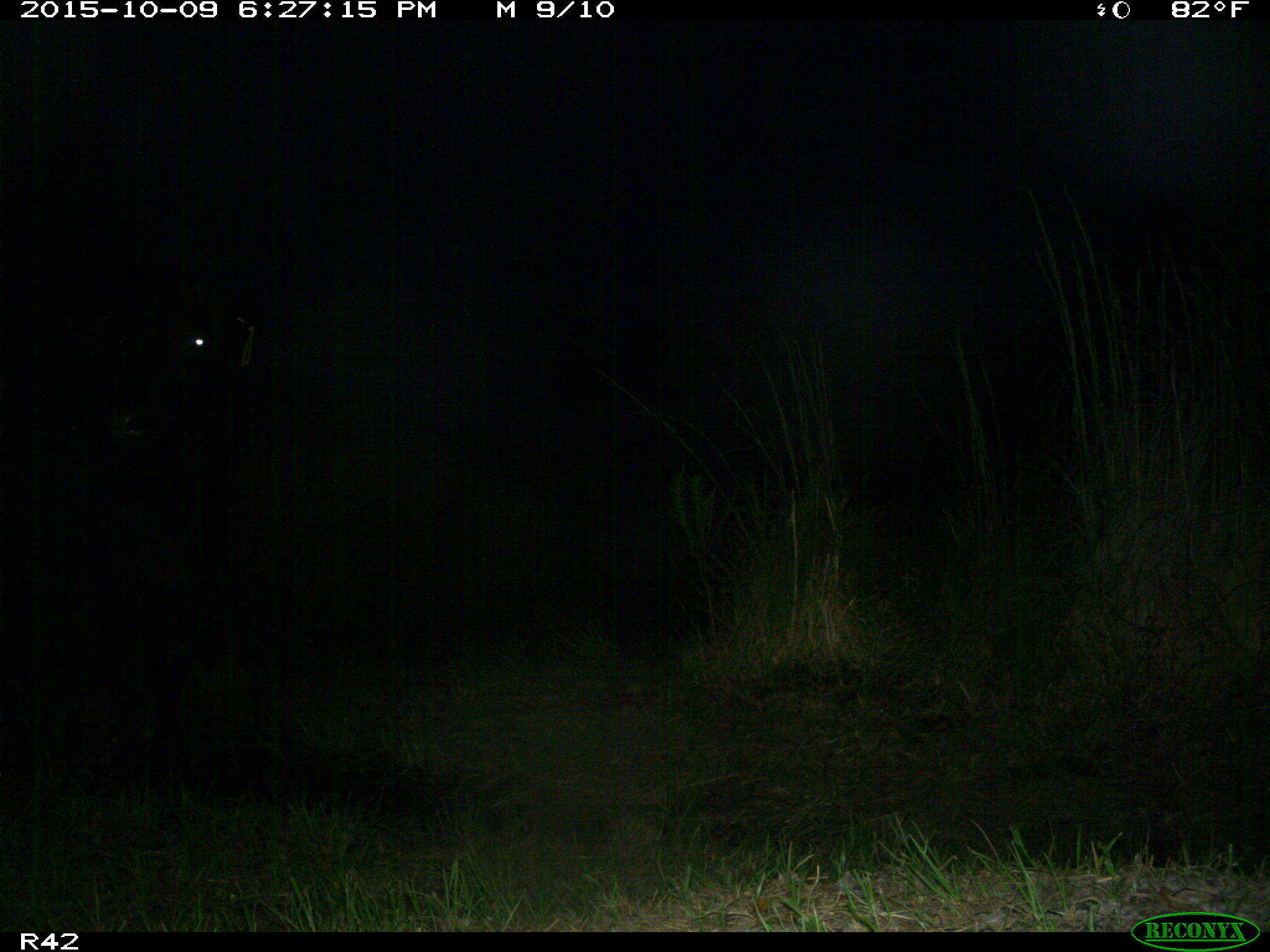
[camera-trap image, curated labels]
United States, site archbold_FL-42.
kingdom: Animalia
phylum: Chordata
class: Mammalia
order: Artiodactyla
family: Bovidae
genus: Bos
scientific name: Bos taurus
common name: domestic cow